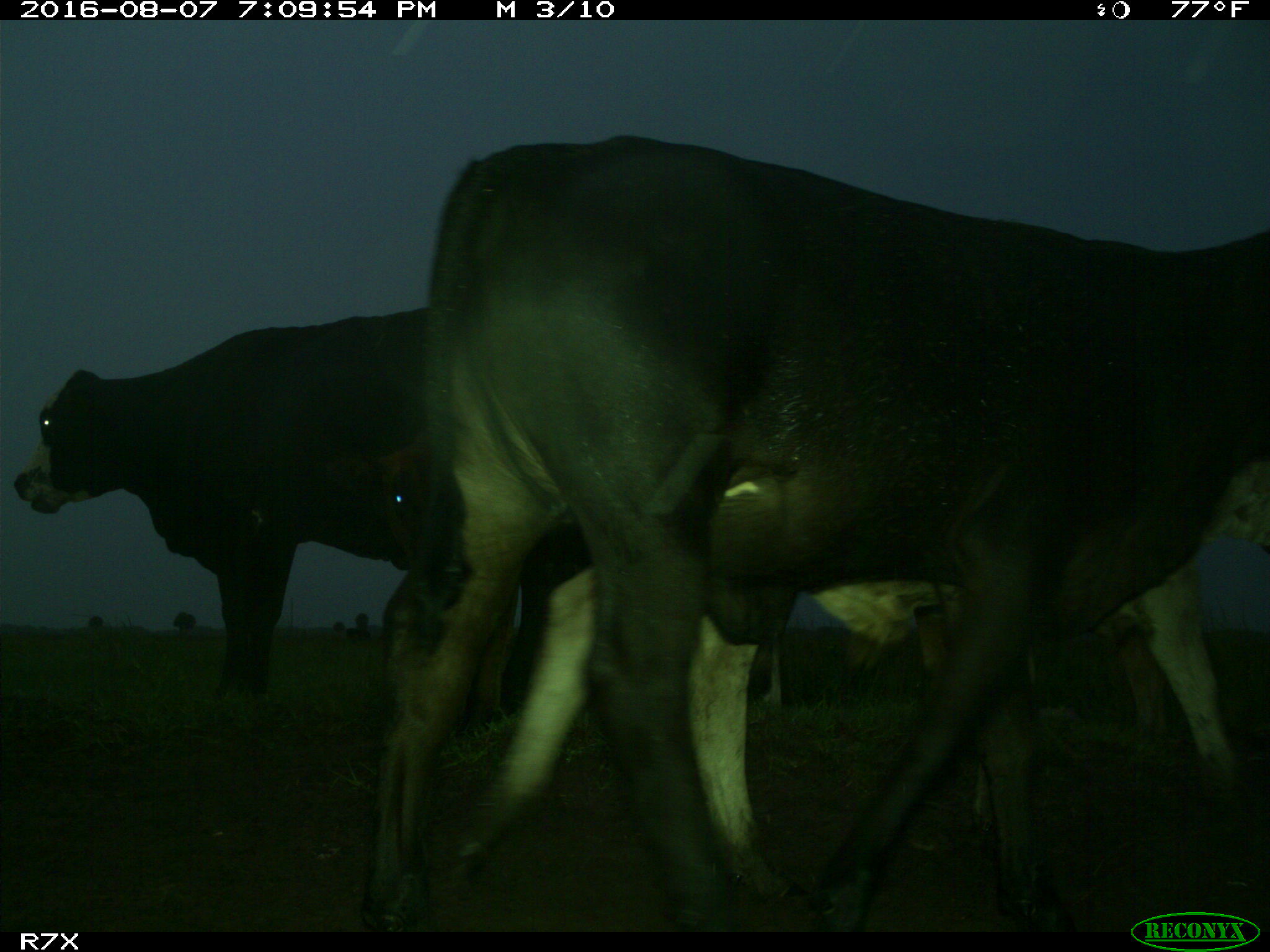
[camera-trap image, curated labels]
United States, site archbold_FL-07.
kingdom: Animalia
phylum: Chordata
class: Mammalia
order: Artiodactyla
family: Bovidae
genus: Bos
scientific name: Bos taurus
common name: domestic cow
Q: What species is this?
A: Bos taurus (domestic cow).